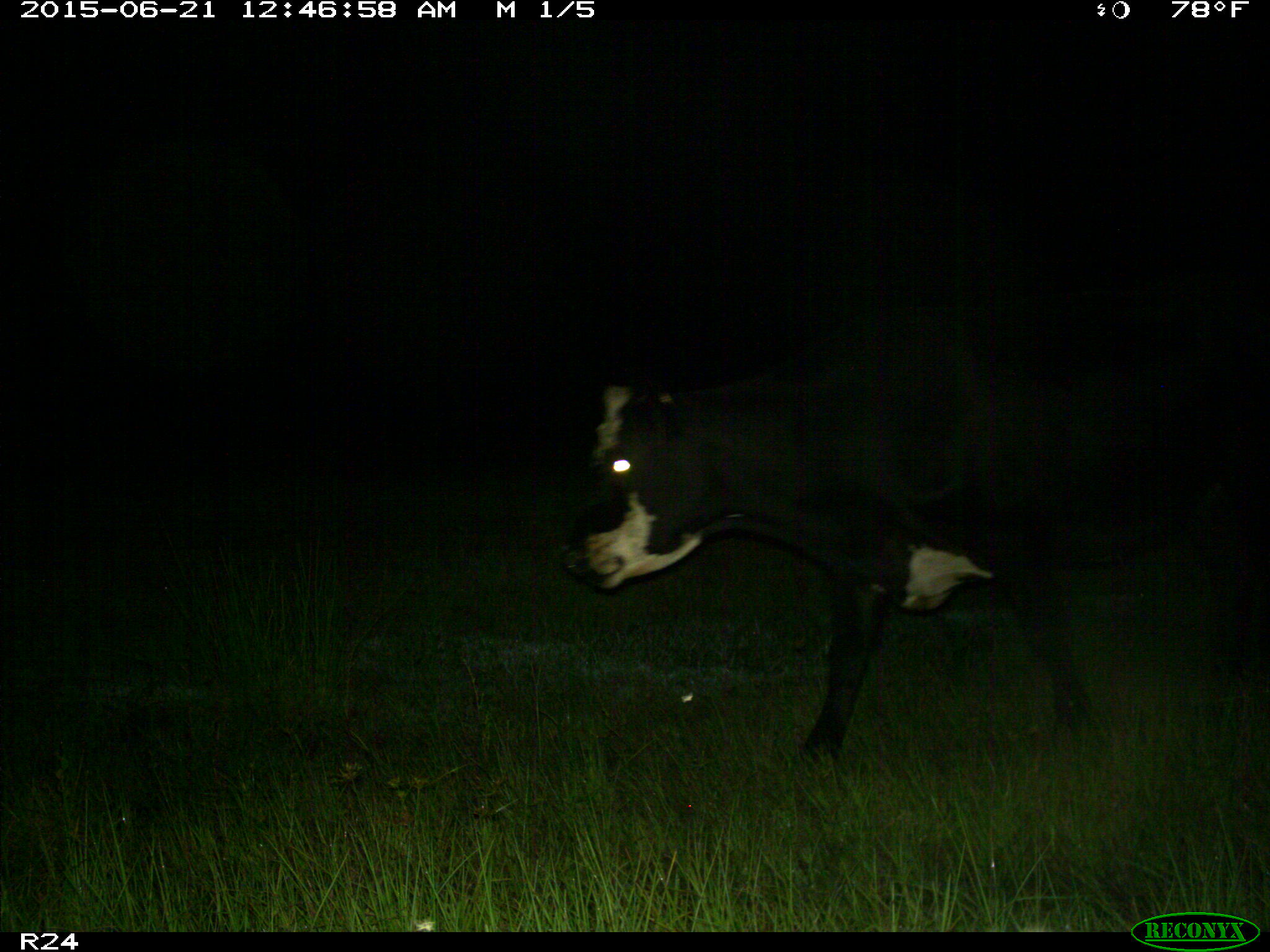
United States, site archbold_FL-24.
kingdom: Animalia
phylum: Chordata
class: Mammalia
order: Artiodactyla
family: Bovidae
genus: Bos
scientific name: Bos taurus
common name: domestic cow